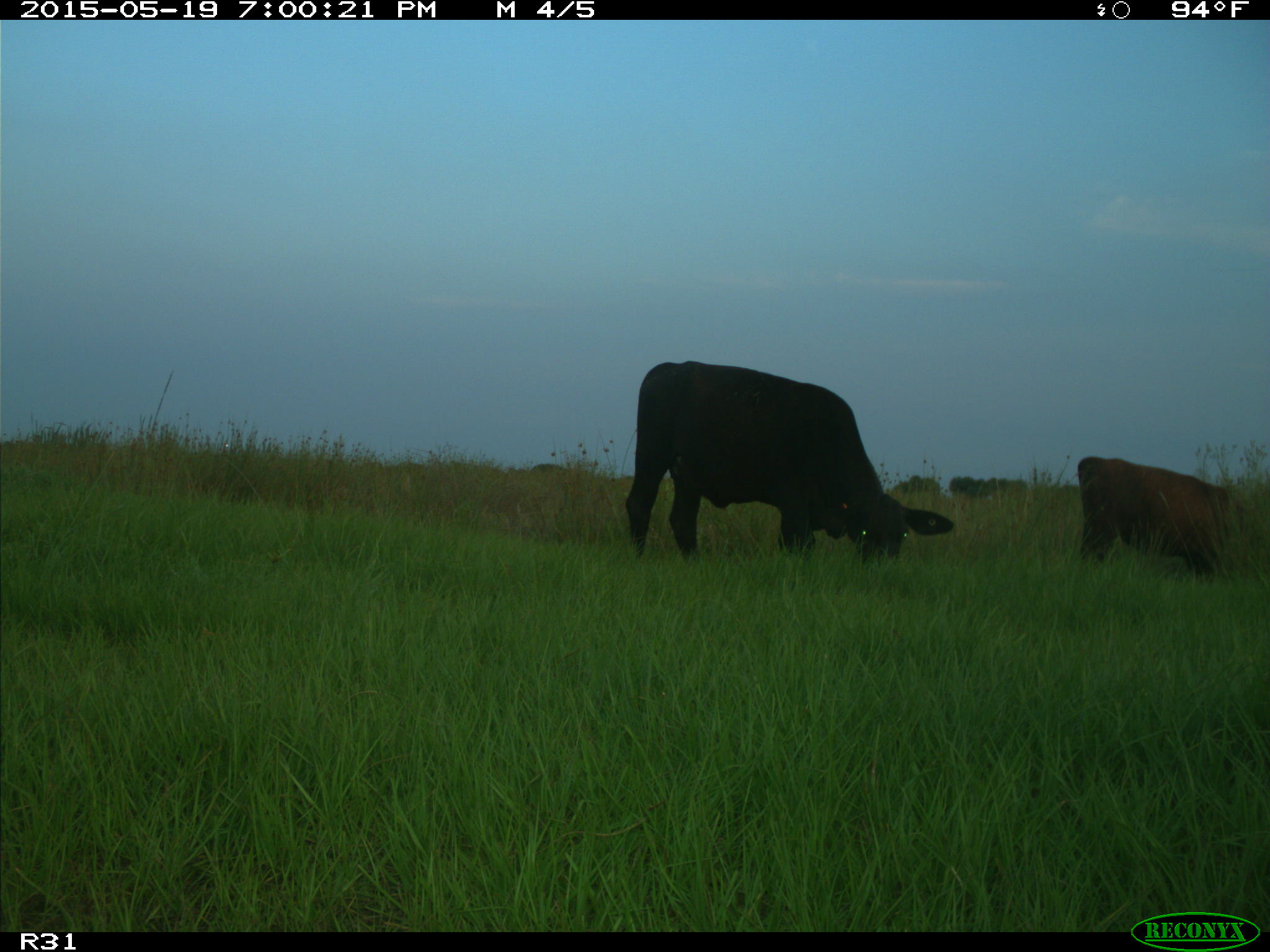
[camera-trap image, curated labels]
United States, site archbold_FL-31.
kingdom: Animalia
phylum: Chordata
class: Mammalia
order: Artiodactyla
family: Bovidae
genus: Bos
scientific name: Bos taurus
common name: domestic cow